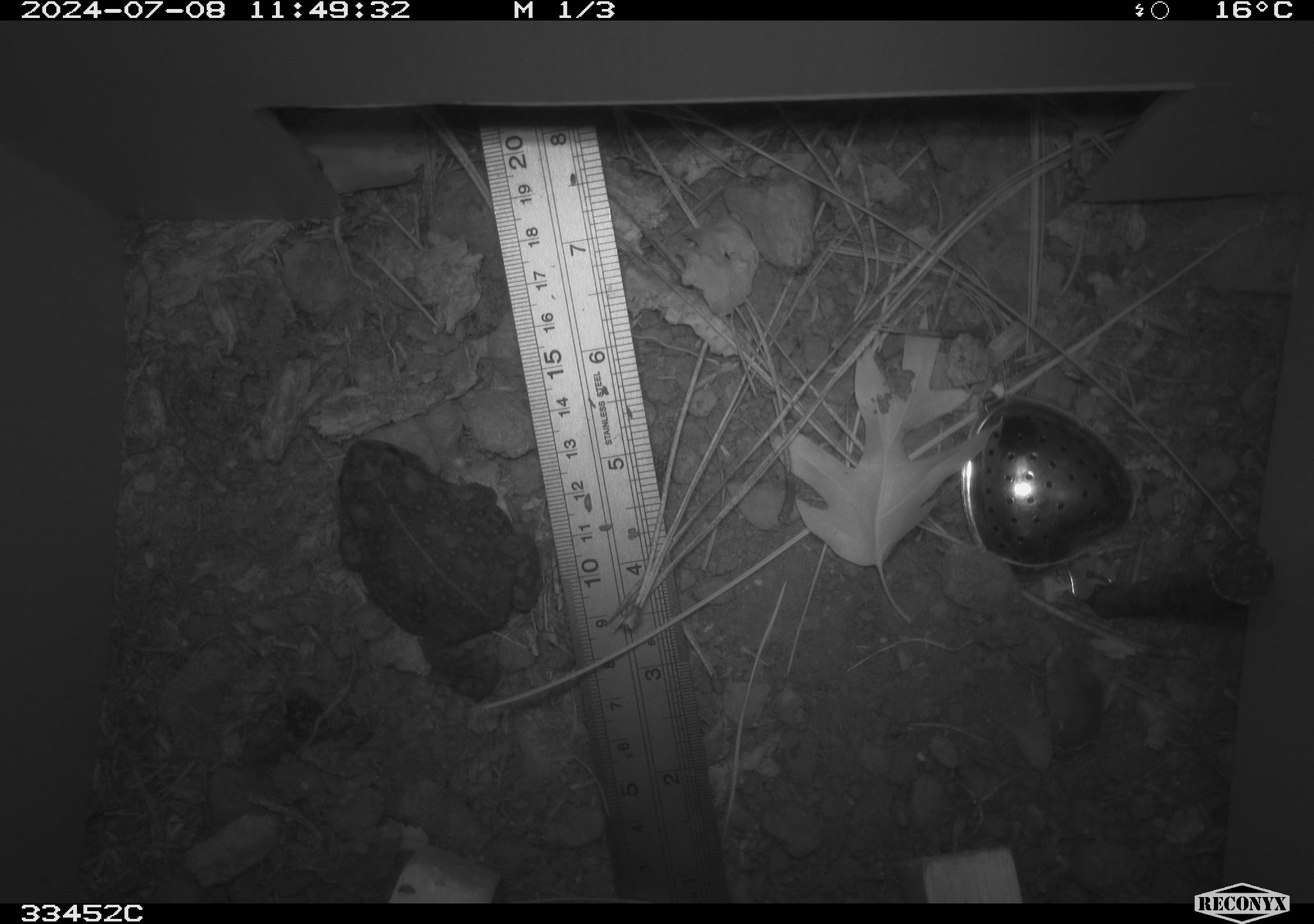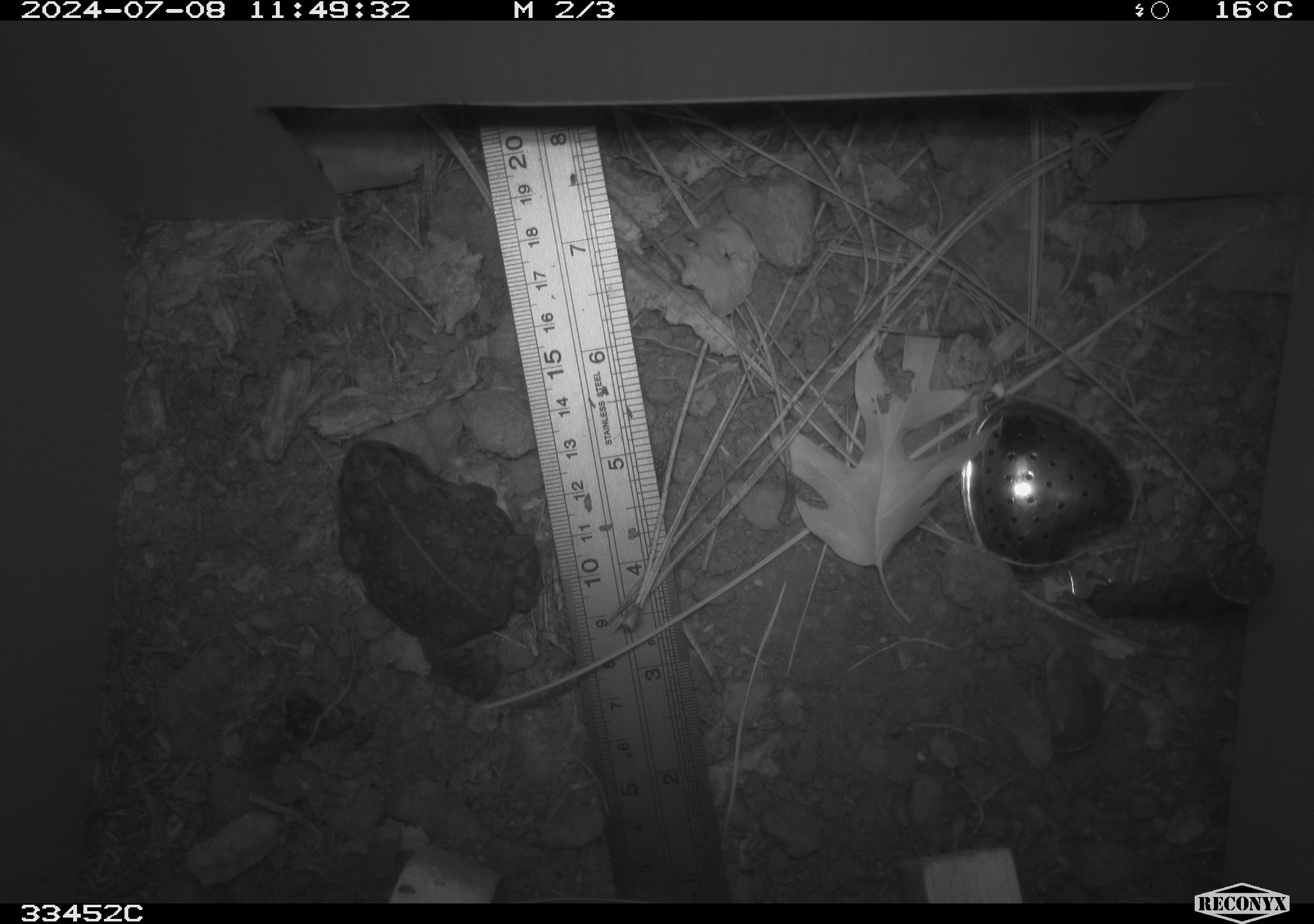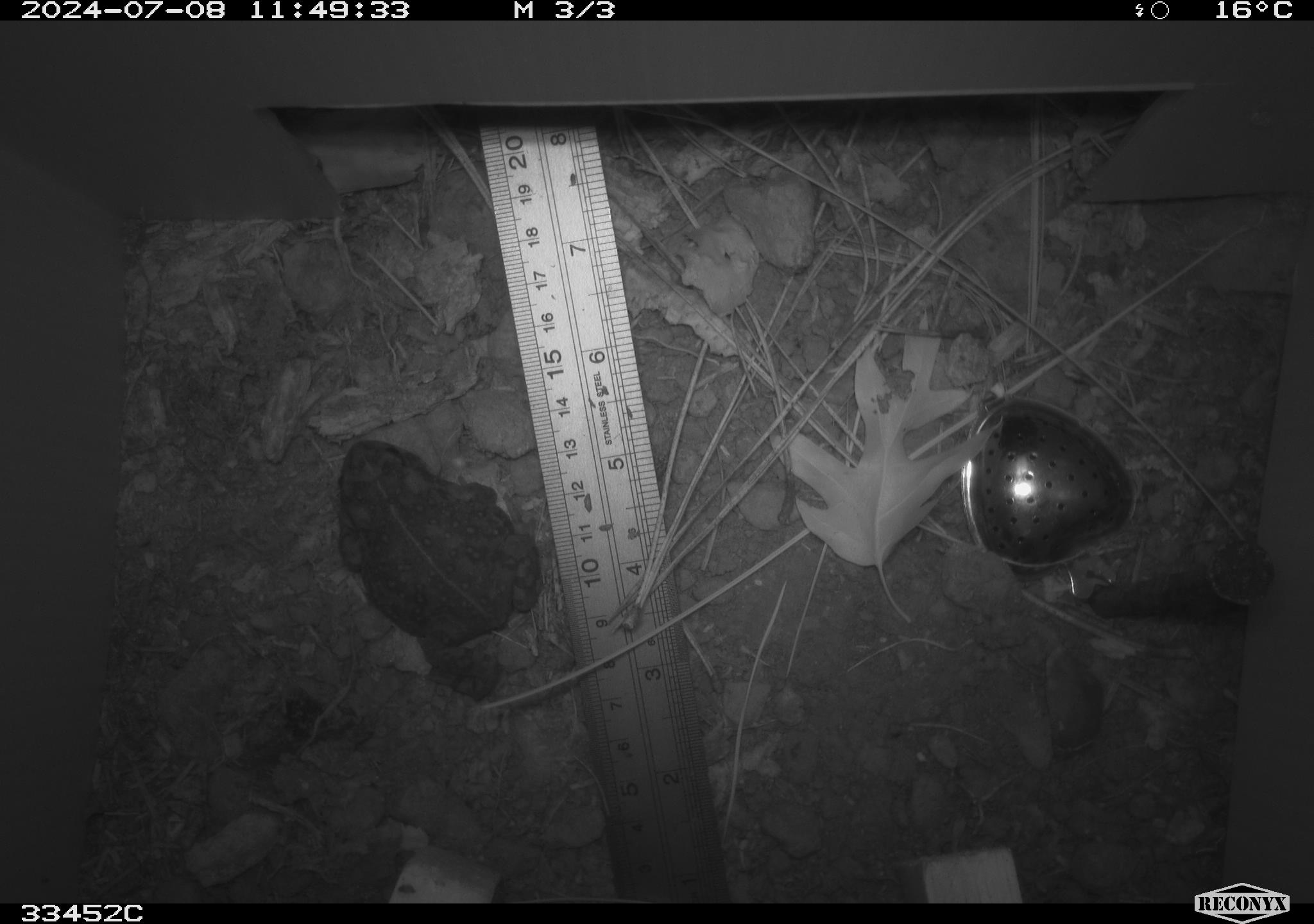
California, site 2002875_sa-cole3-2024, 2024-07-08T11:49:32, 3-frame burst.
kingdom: Animalia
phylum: Chordata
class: Amphibia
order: Anura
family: Bufonidae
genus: Anaxyrus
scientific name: Anaxyrus boreas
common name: western toad